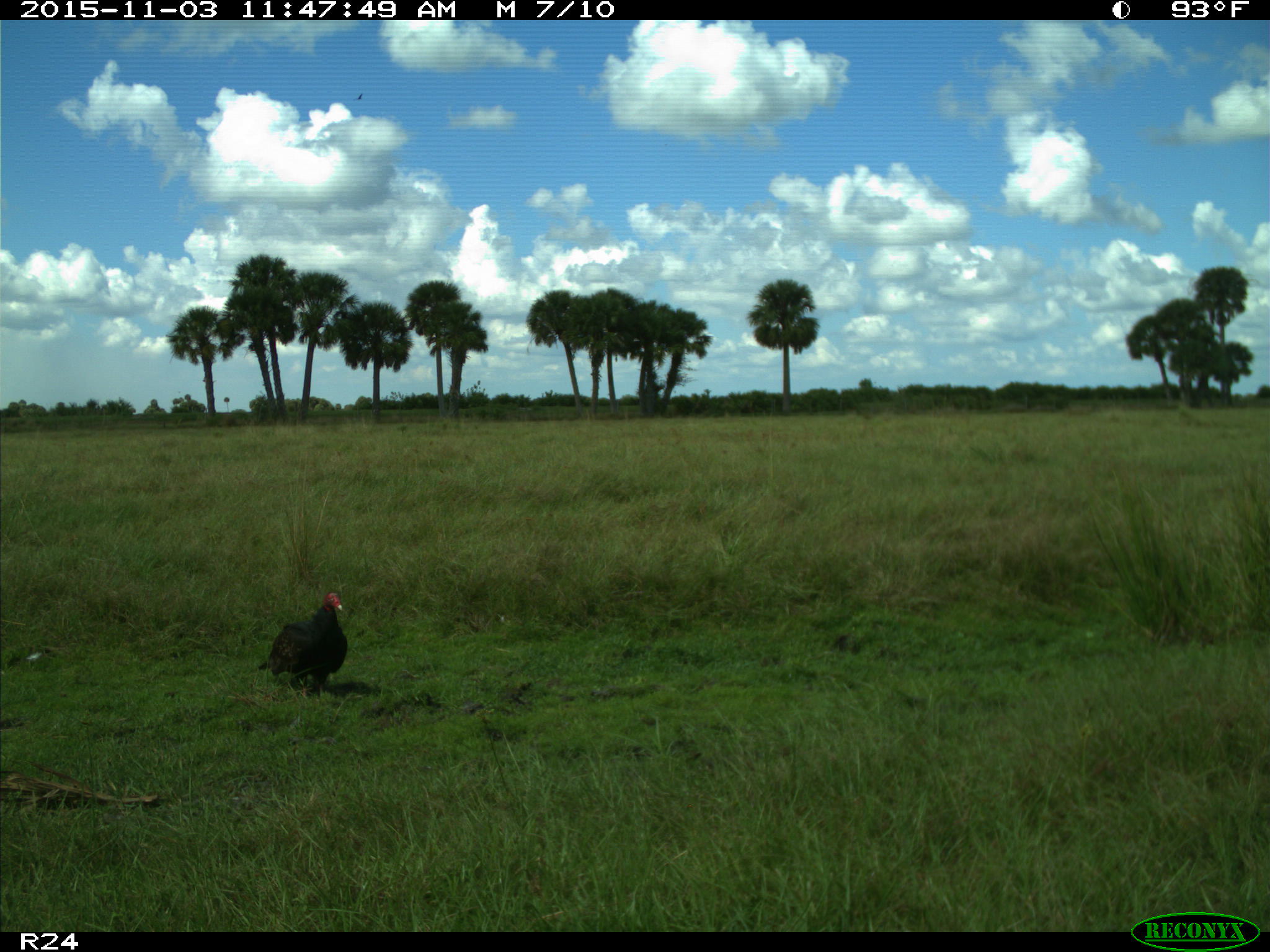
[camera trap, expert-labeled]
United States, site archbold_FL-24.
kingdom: Animalia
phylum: Chordata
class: Aves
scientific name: Aves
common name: birds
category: unidentified bird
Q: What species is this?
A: Unidentified bird (birds) (Aves).